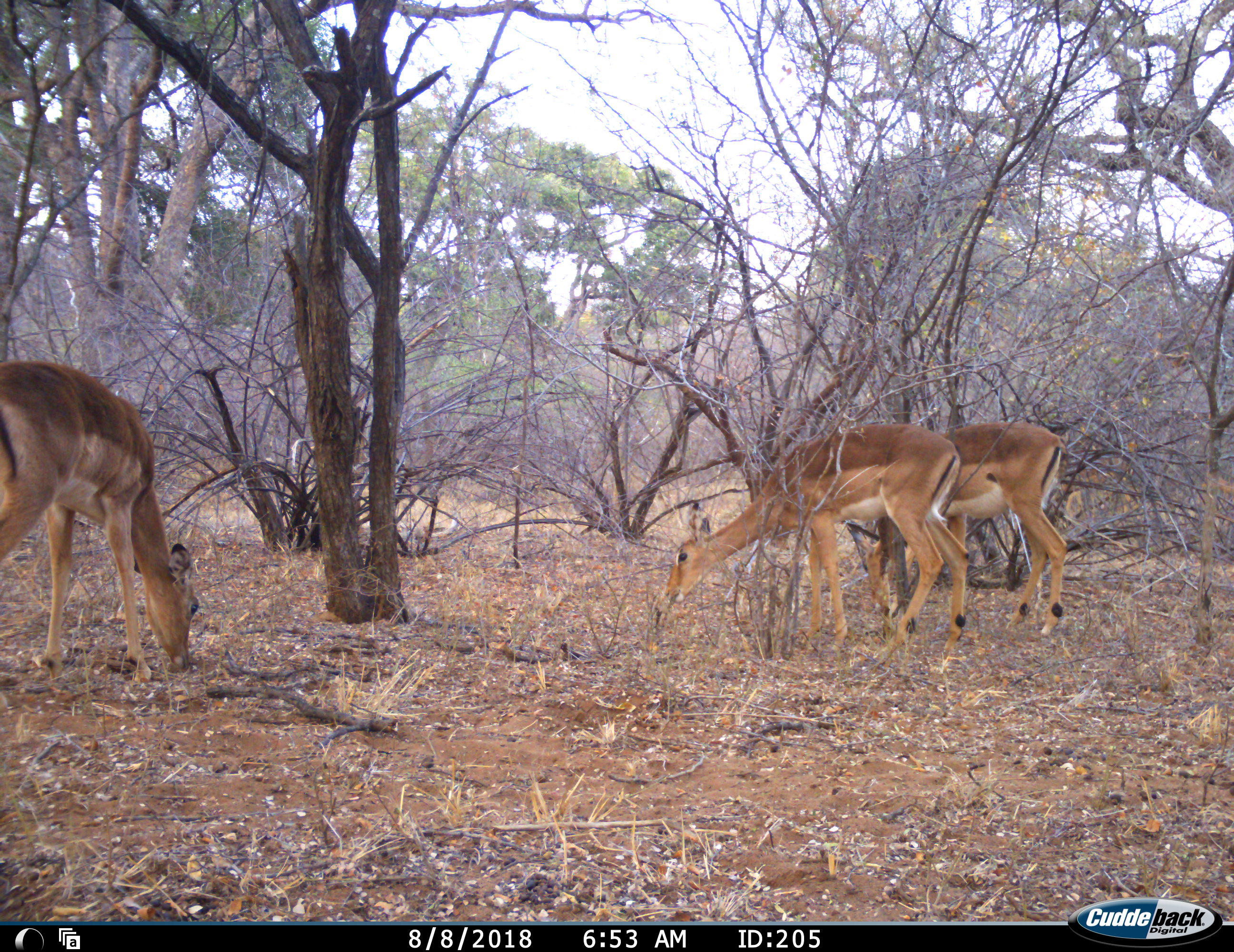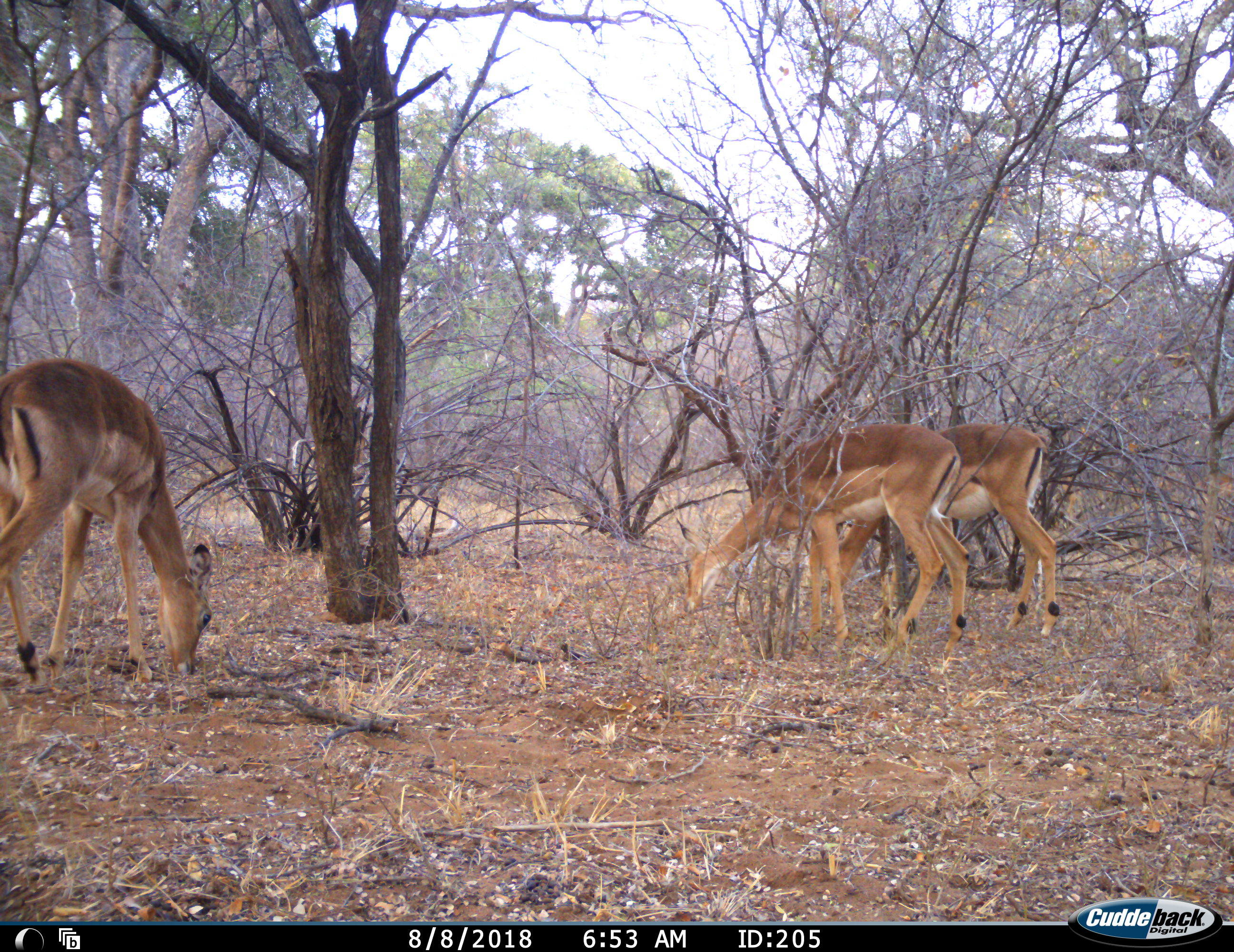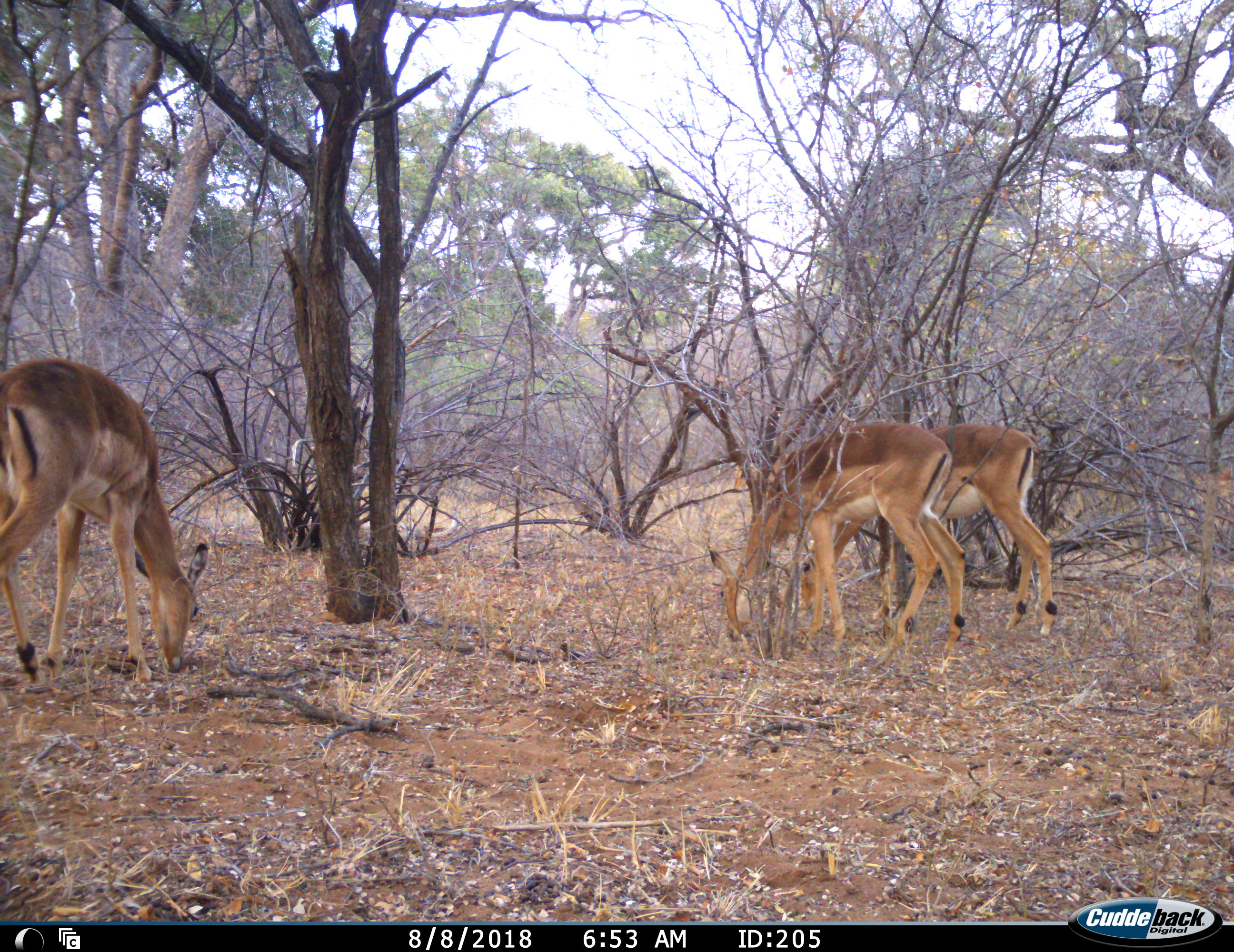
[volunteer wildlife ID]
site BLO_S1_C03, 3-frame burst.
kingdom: Animalia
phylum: Chordata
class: Mammalia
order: Artiodactyla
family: Bovidae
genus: Aepyceros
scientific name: Aepyceros melampus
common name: impala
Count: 3.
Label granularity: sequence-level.